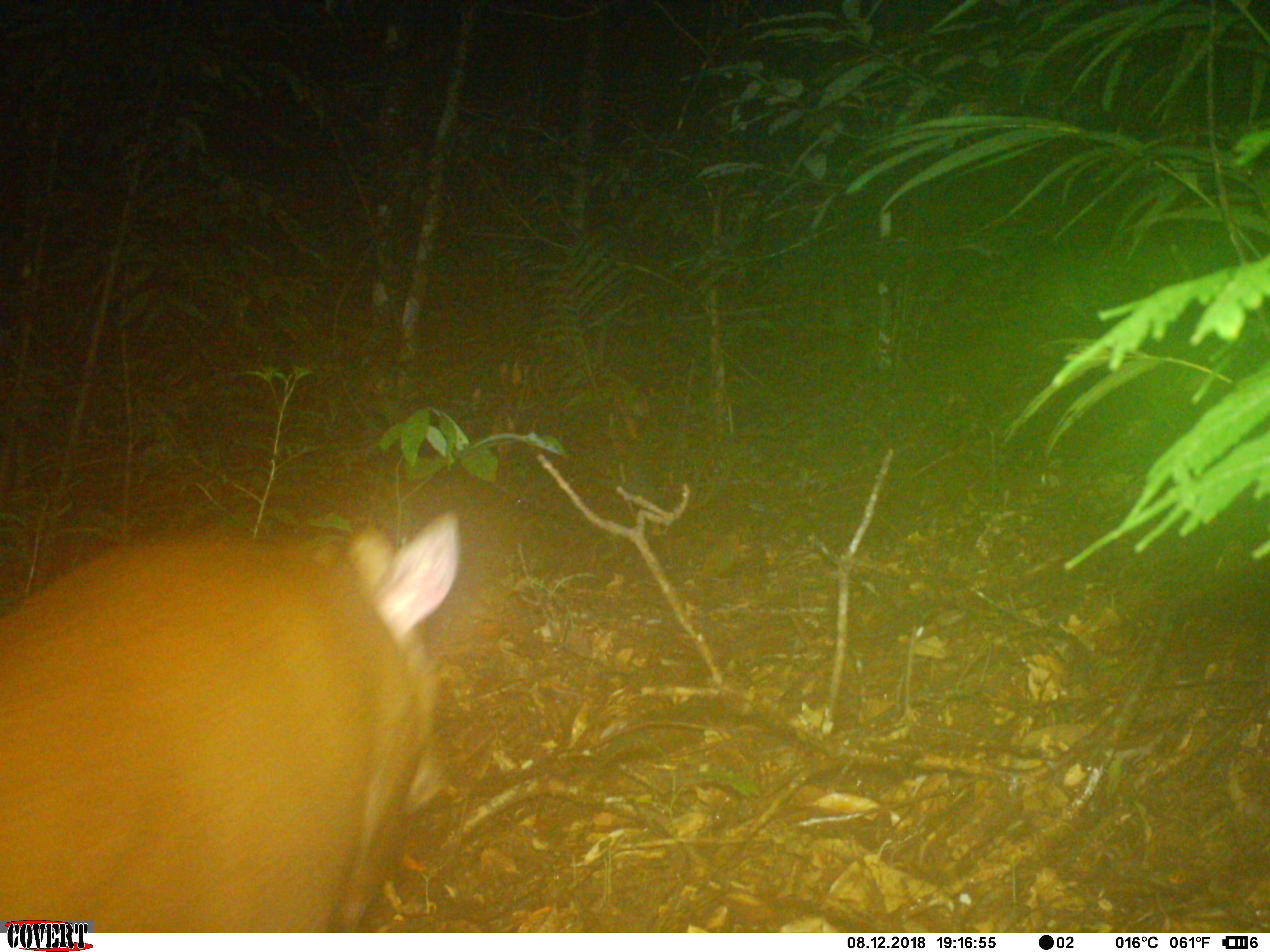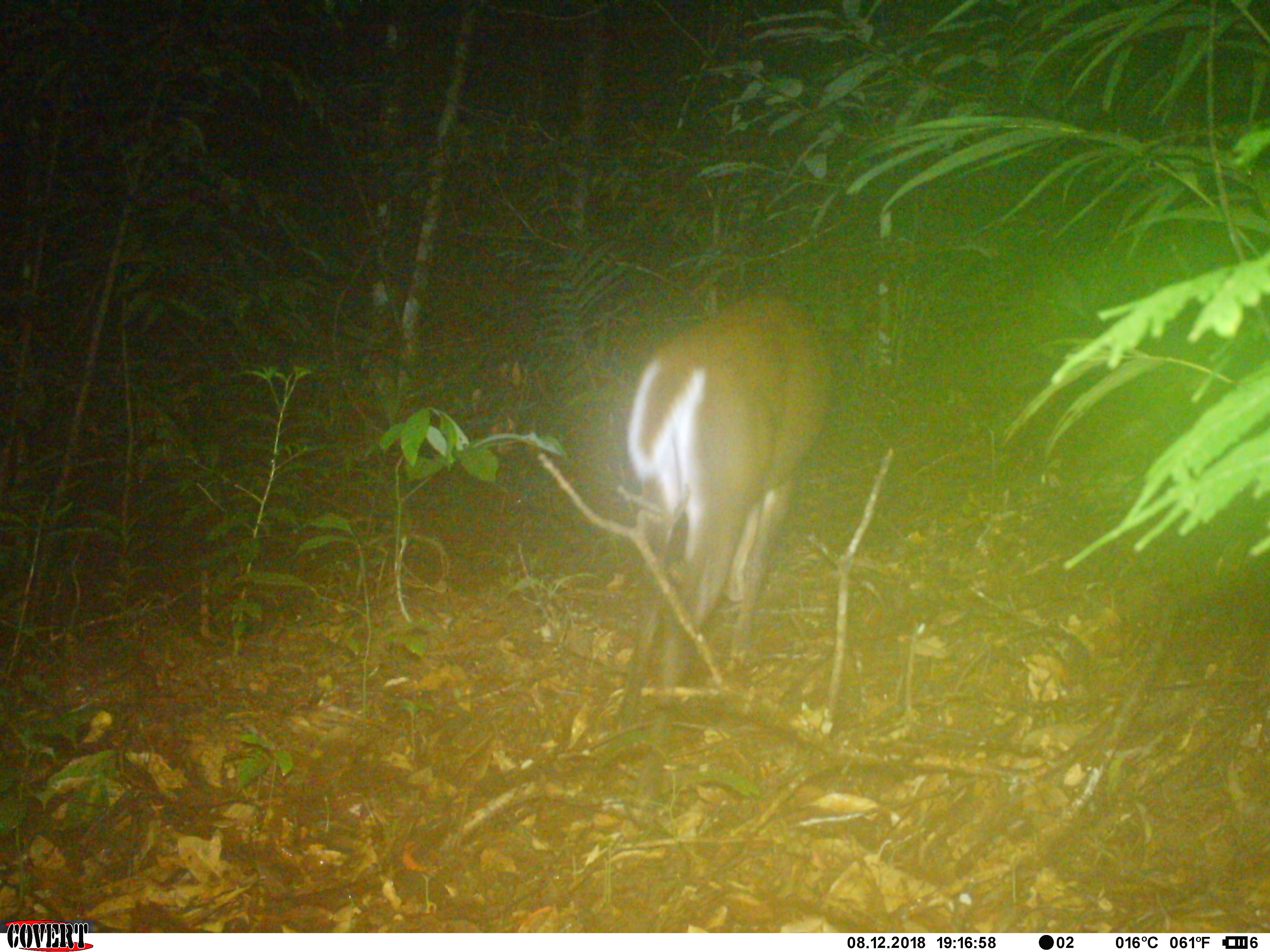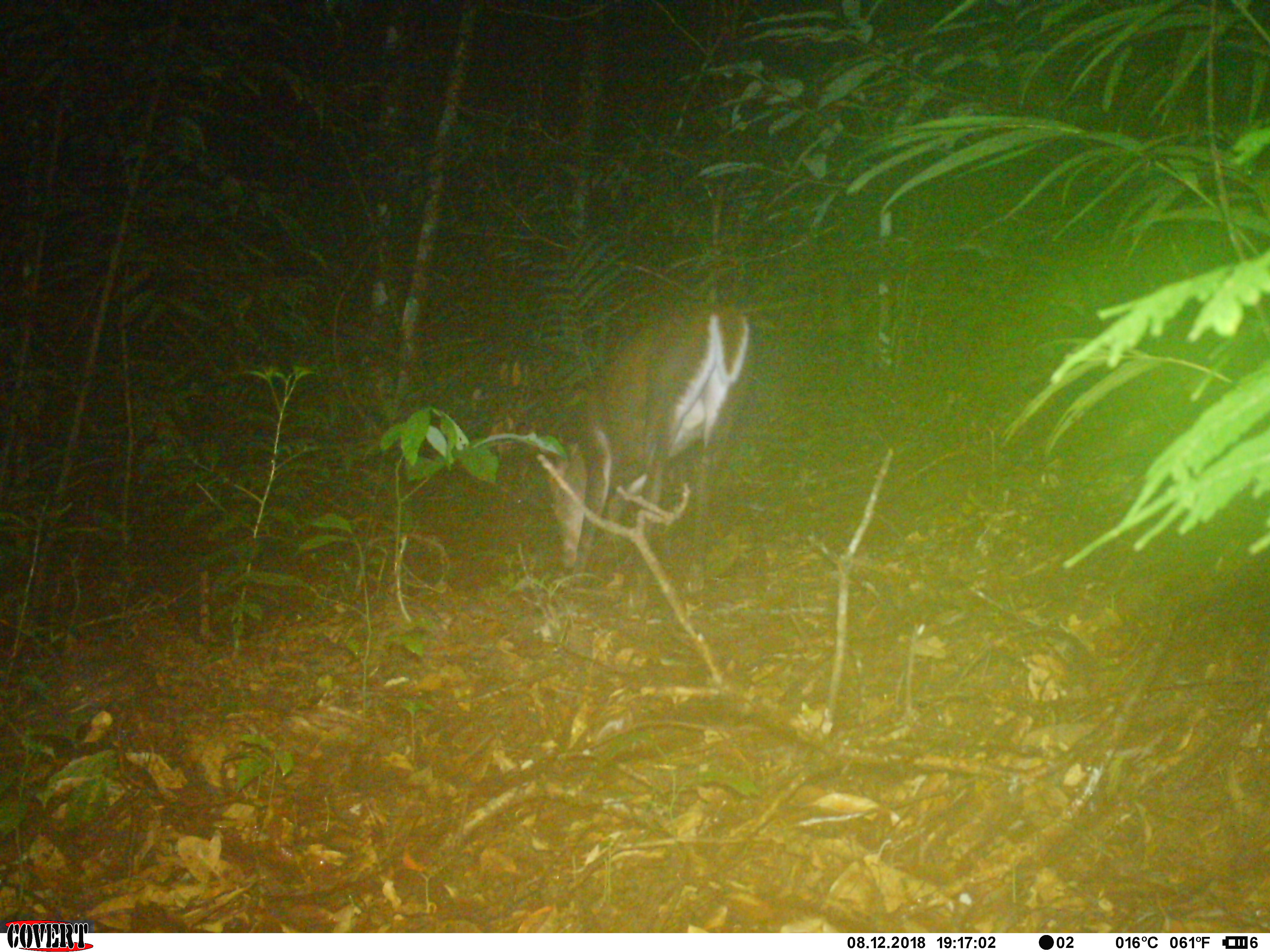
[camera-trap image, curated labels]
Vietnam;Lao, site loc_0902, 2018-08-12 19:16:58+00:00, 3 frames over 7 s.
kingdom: Animalia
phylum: Chordata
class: Mammalia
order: Artiodactyla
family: Cervidae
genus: Muntiacus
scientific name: Muntiacus rooseveltorum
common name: roosevelt's muntjac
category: roosevelts muntjac group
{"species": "roosevelts muntjac group (roosevelt's muntjac) (Muntiacus rooseveltorum)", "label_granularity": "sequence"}